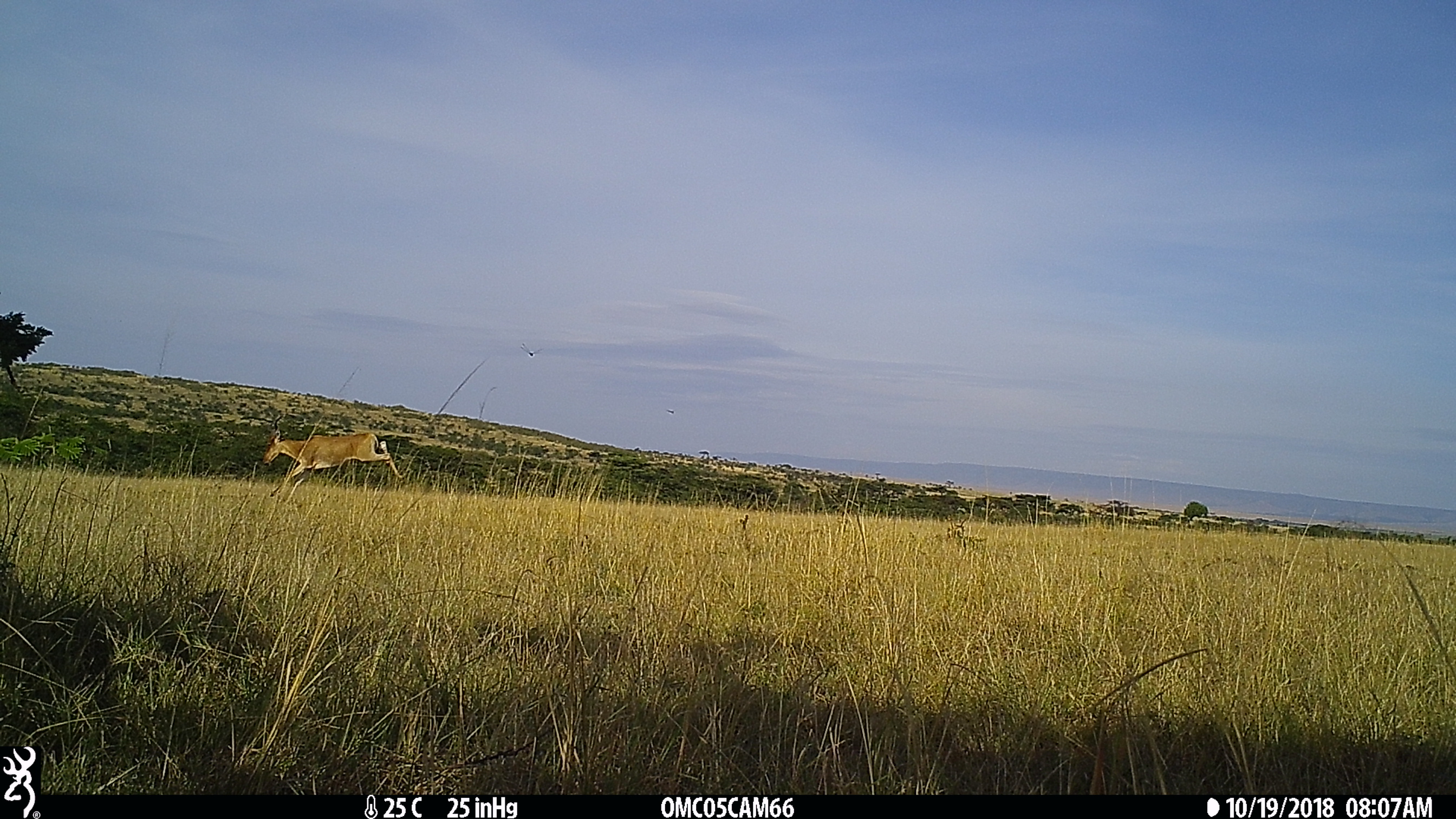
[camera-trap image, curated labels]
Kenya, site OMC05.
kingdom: Animalia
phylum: Chordata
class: Mammalia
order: Artiodactyla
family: Bovidae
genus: Alcelaphus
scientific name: Alcelaphus buselaphus cokii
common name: coke's hartebeest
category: hartebeest cokes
Hartebeest cokes (coke's hartebeest) (Alcelaphus buselaphus cokii).